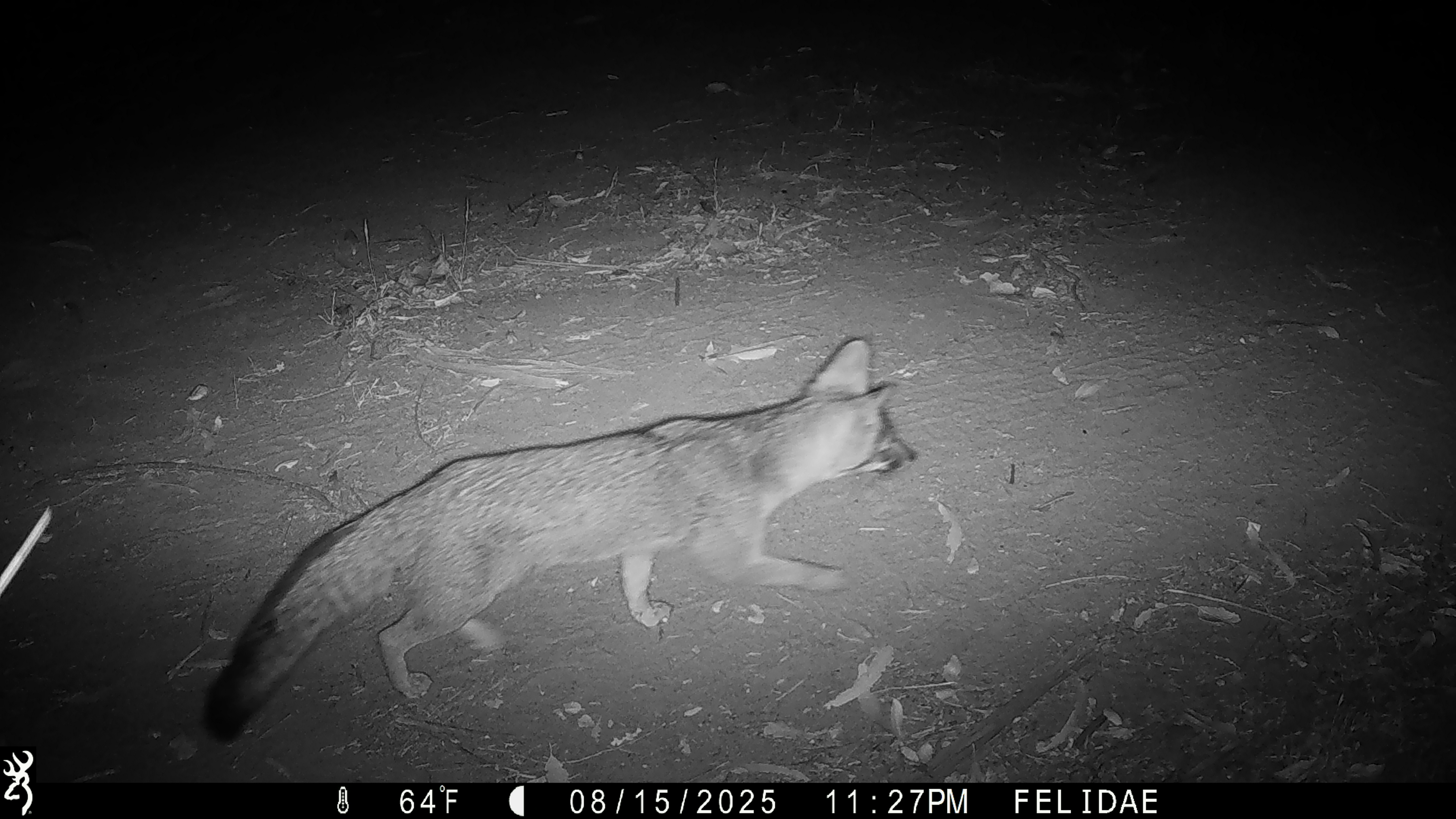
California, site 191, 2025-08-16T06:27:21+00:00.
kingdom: Animalia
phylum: Chordata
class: Mammalia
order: Carnivora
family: Canidae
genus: Urocyon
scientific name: Urocyon cinereoargenteus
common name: gray fox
Gray fox (Urocyon cinereoargenteus).